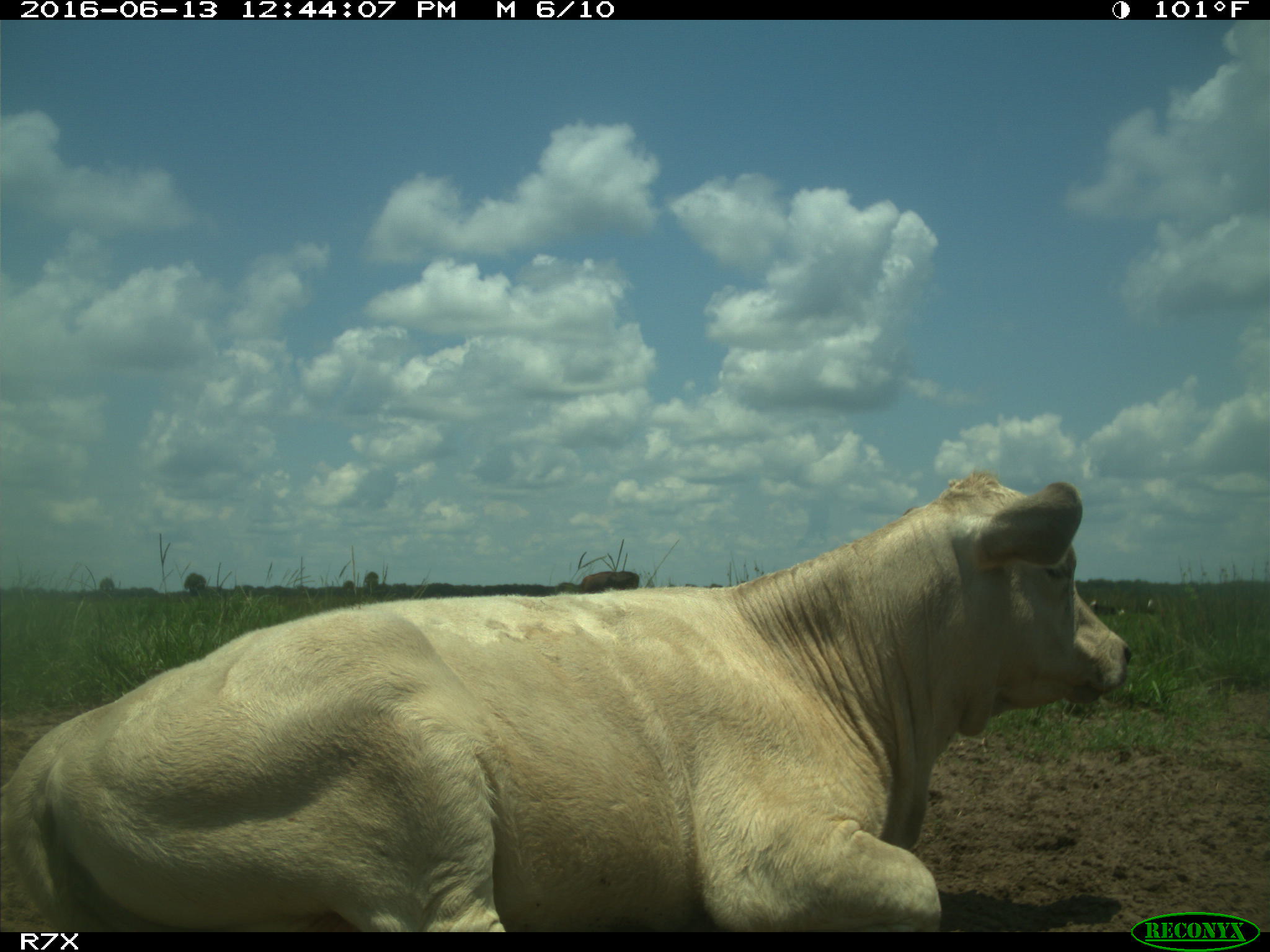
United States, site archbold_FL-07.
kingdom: Animalia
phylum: Chordata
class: Mammalia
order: Artiodactyla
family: Bovidae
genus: Bos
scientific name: Bos taurus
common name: domestic cow